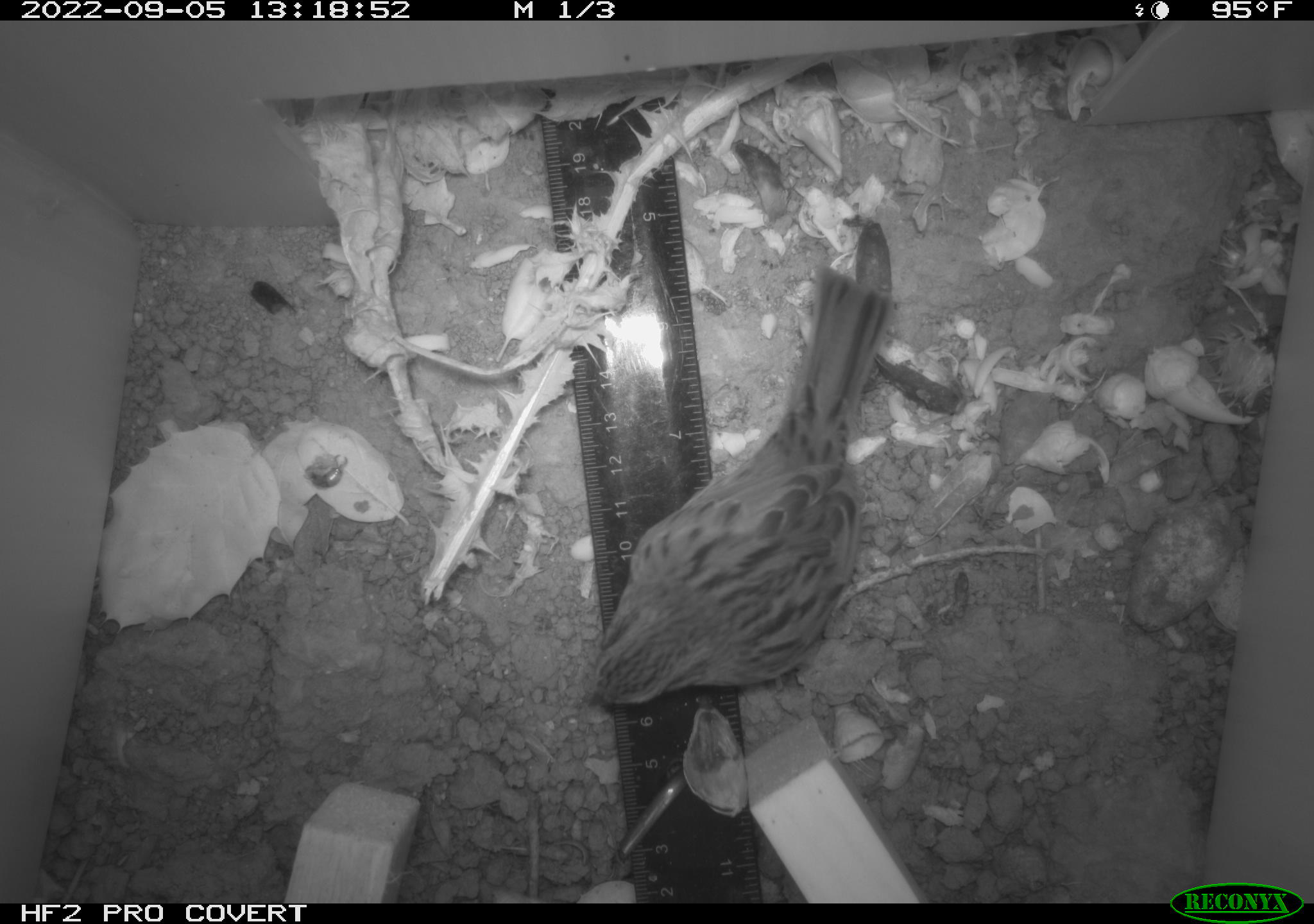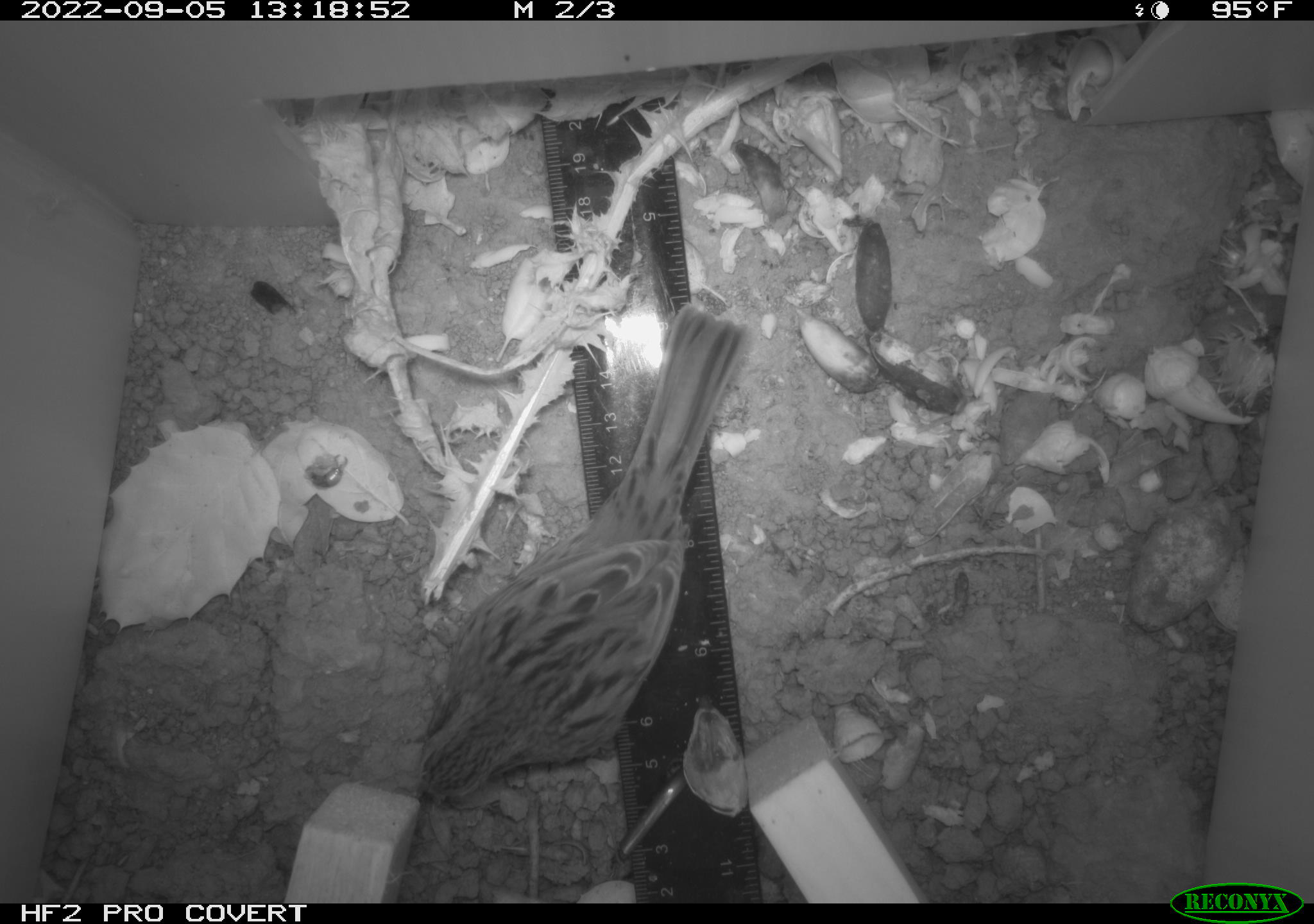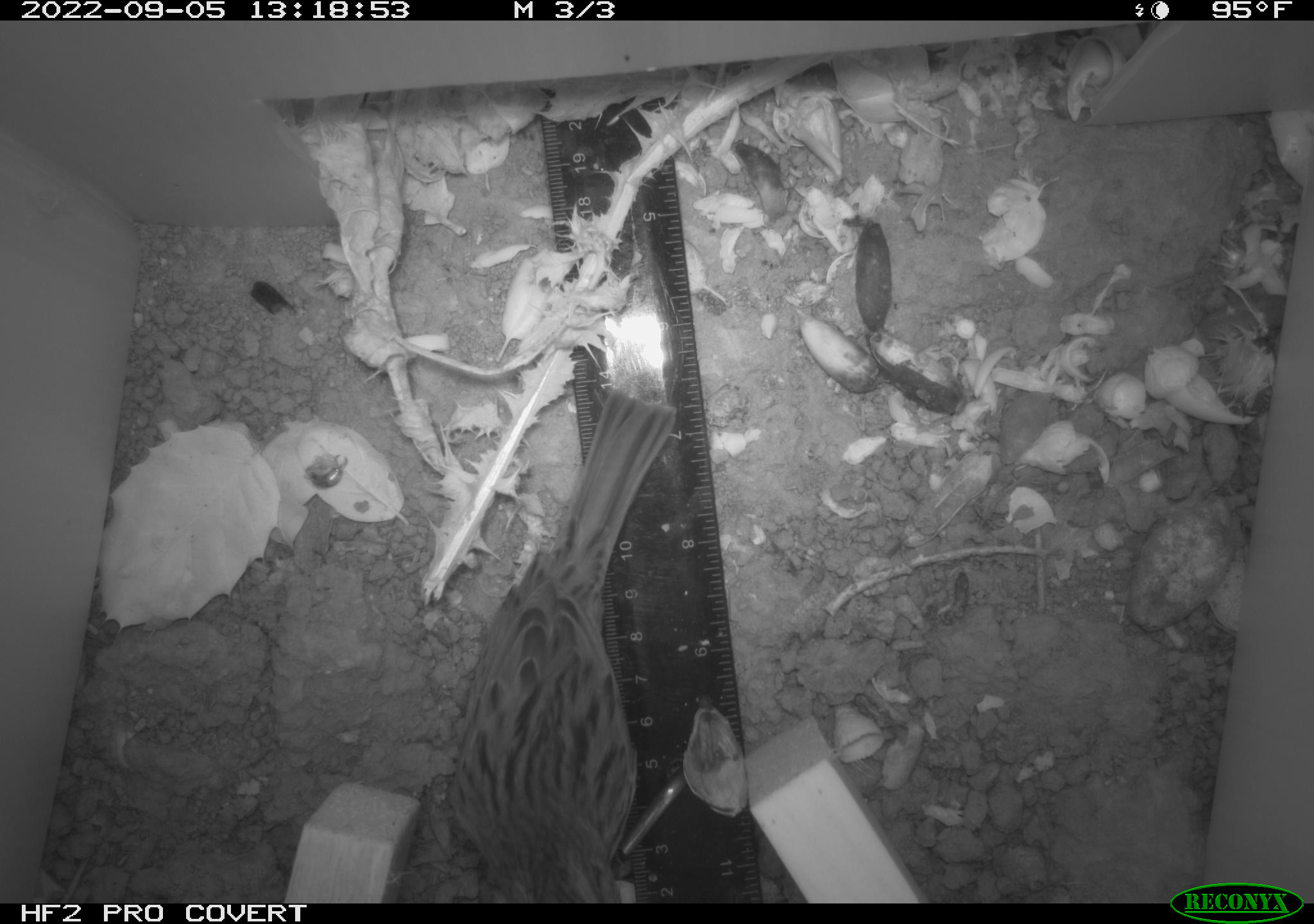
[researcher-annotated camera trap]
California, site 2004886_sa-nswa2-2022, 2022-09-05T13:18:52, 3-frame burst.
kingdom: Animalia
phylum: Chordata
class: Aves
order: Passeriformes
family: Passerellidae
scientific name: Passerellidae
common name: new world sparrows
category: passerellidae family